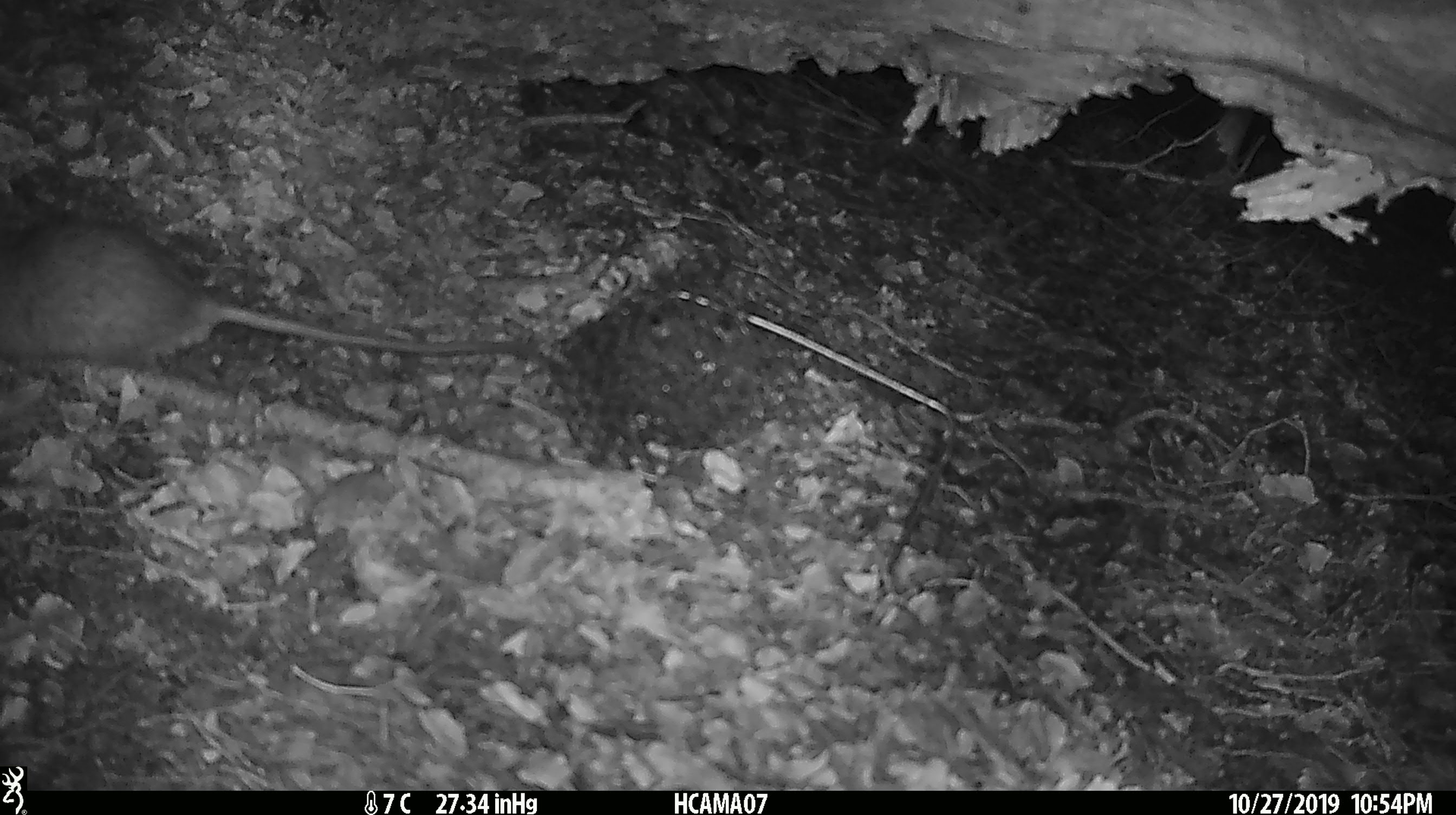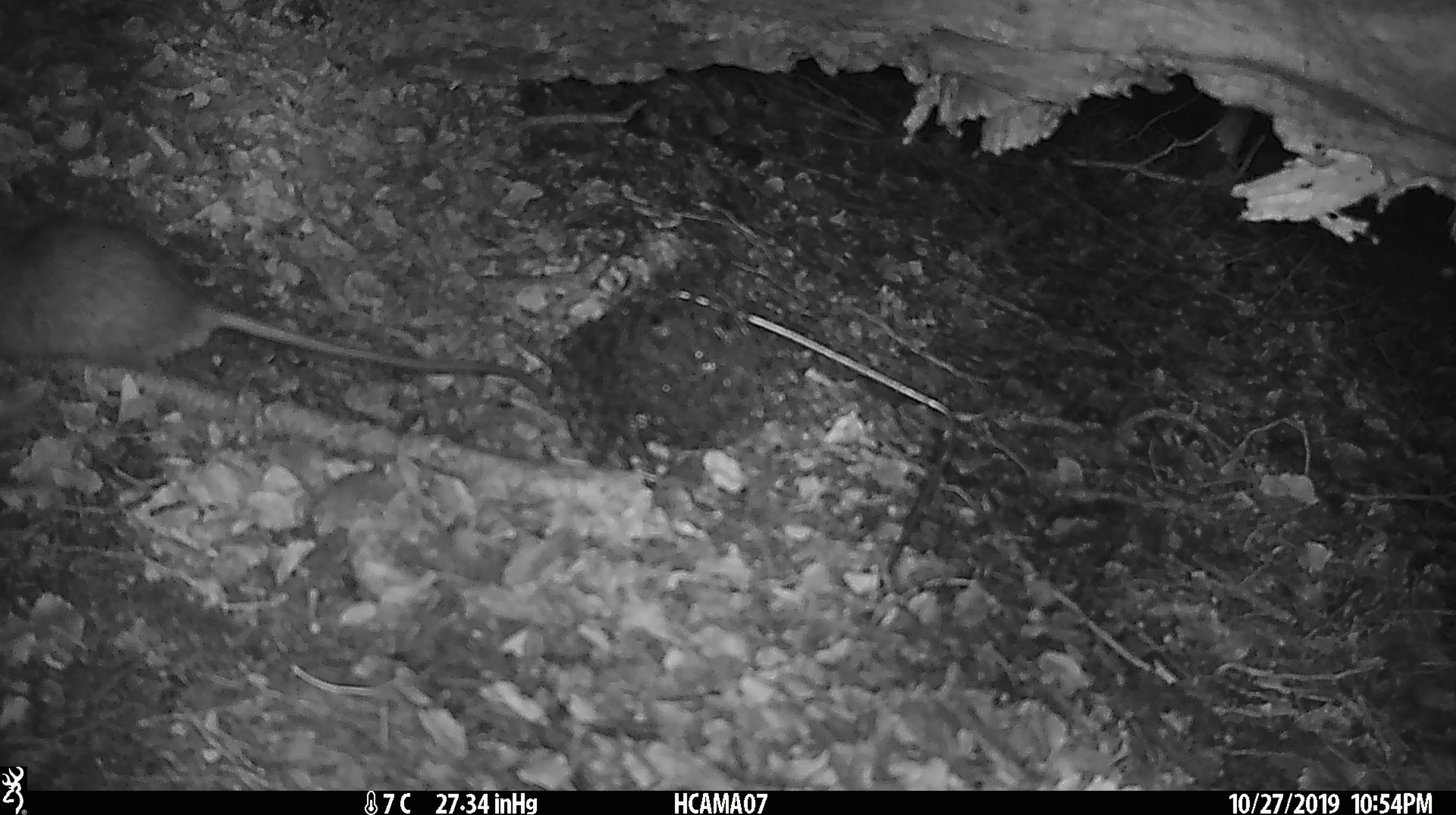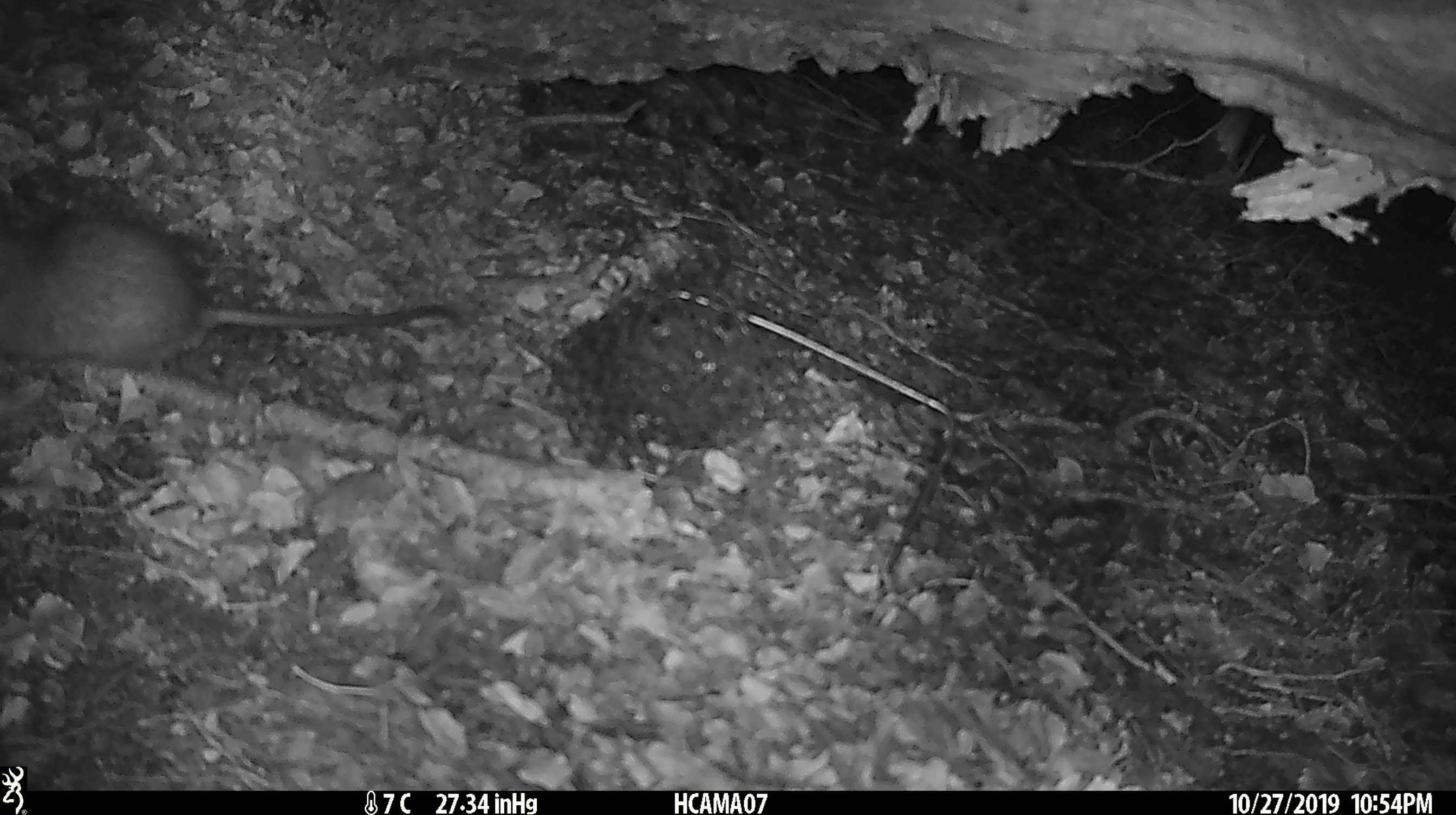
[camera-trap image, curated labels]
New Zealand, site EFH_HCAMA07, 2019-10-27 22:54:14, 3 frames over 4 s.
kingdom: Animalia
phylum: Chordata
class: Mammalia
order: Rodentia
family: Muridae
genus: Rattus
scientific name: Rattus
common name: rat